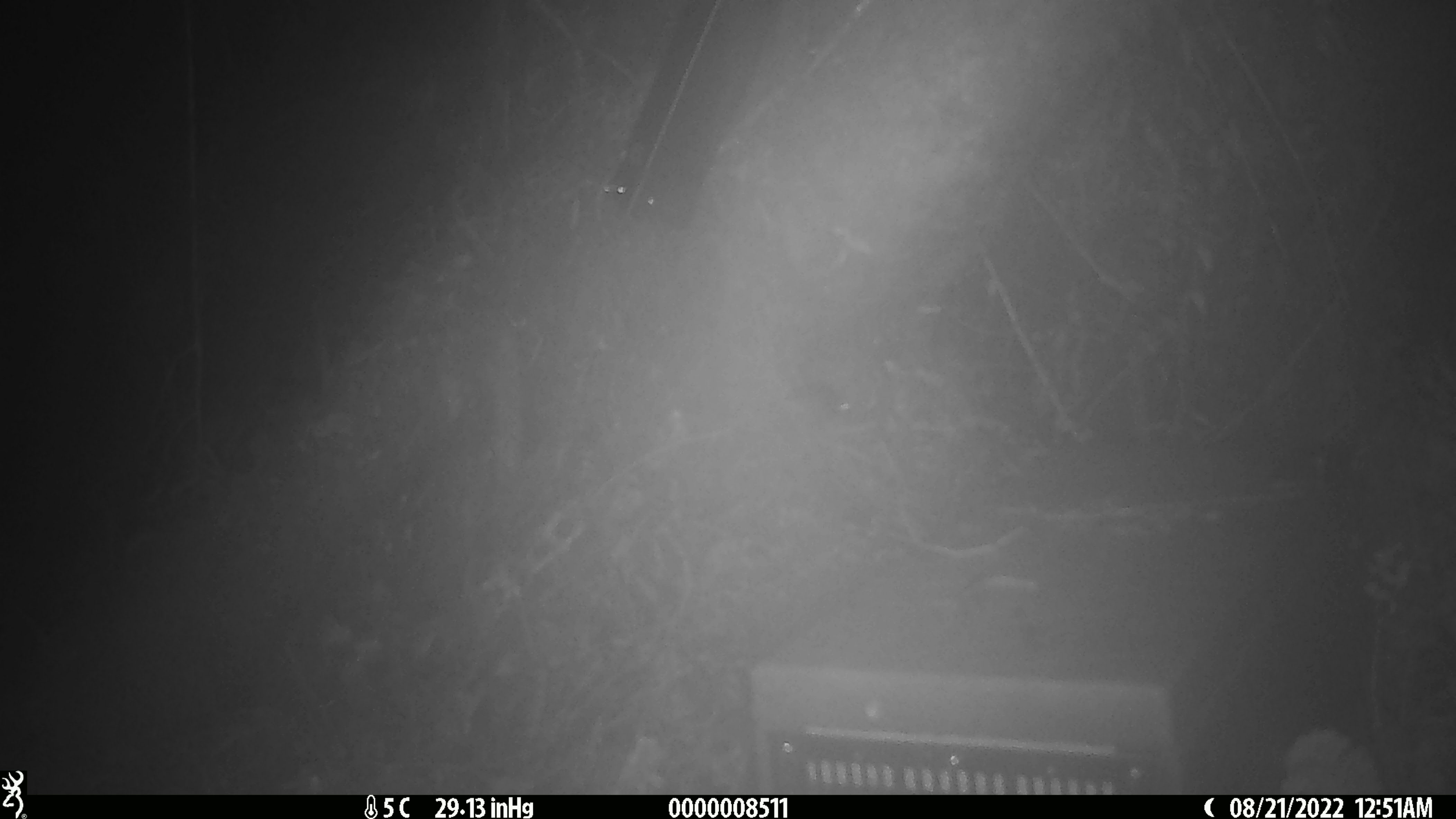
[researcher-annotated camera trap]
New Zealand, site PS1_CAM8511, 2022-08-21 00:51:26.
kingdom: Animalia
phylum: Chordata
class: Mammalia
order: Rodentia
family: Muridae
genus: Mus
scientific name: Mus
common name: mouse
Mouse (Mus).